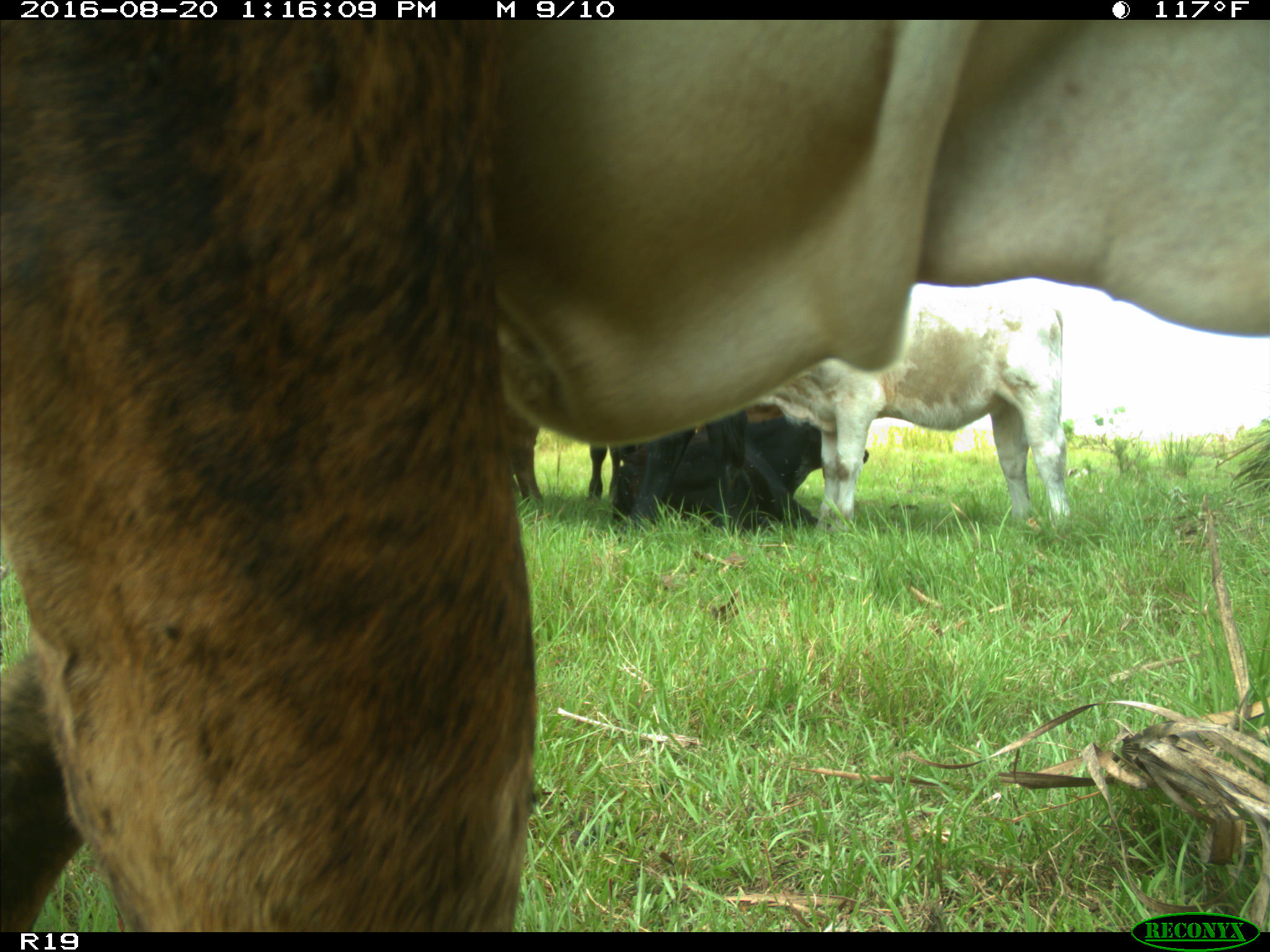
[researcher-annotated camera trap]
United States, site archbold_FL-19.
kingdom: Animalia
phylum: Chordata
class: Mammalia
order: Artiodactyla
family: Bovidae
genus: Bos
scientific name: Bos taurus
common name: domestic cow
Bos taurus (domestic cow).